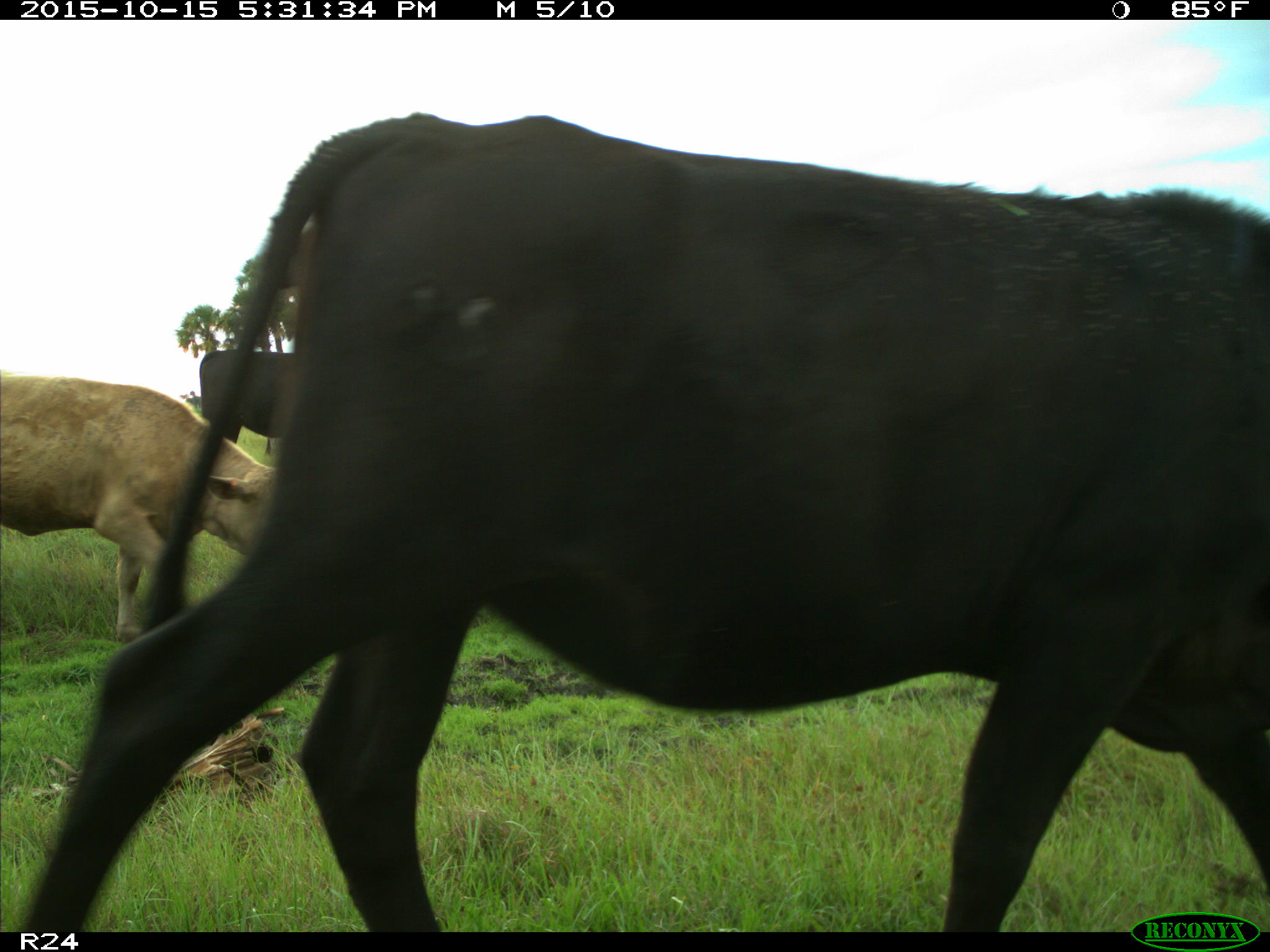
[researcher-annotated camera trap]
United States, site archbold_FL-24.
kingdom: Animalia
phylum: Chordata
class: Mammalia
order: Artiodactyla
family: Bovidae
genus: Bos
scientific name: Bos taurus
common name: domestic cow